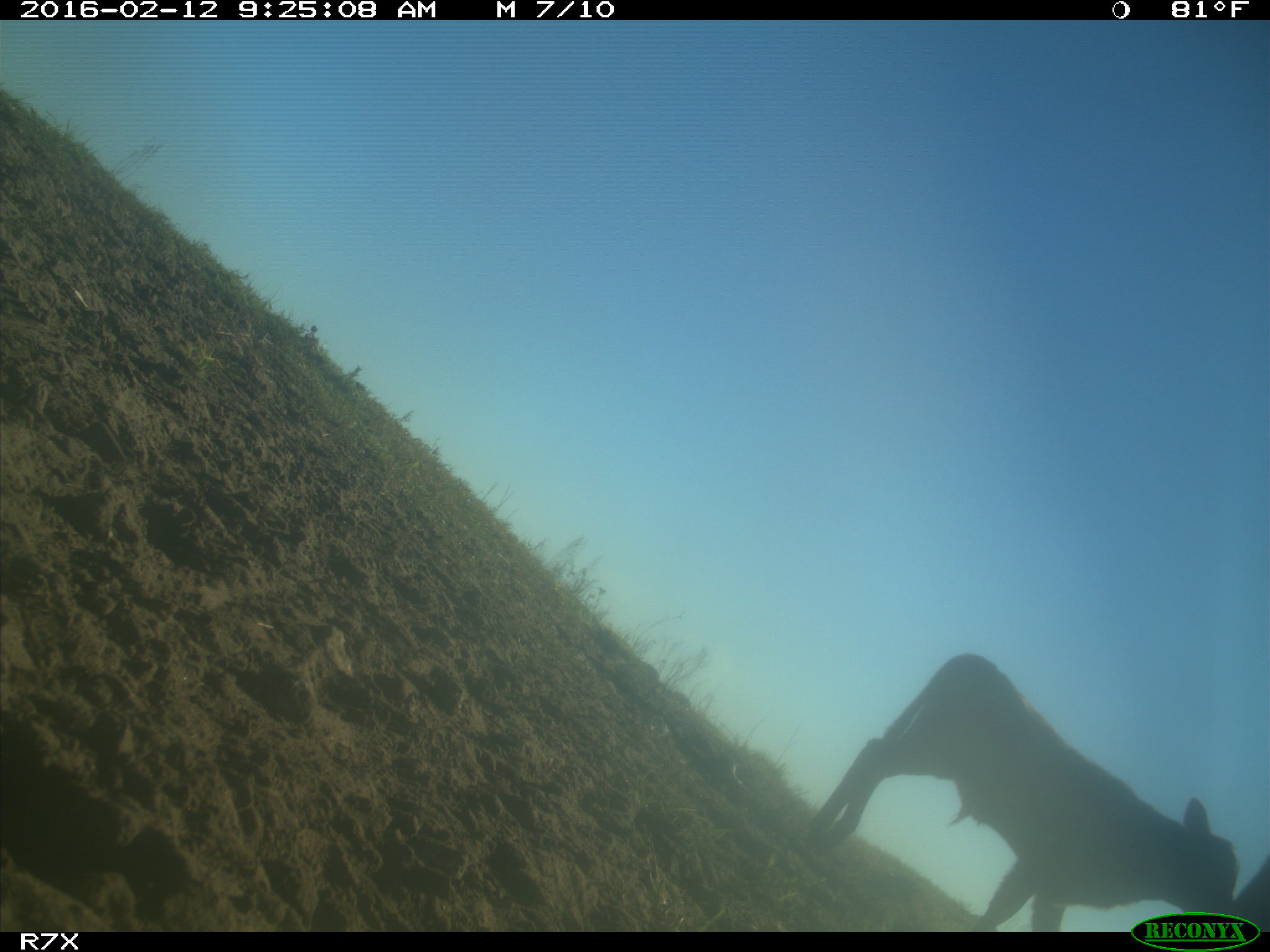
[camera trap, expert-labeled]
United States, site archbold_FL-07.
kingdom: Animalia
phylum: Chordata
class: Mammalia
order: Artiodactyla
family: Bovidae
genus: Bos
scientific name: Bos taurus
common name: domestic cow